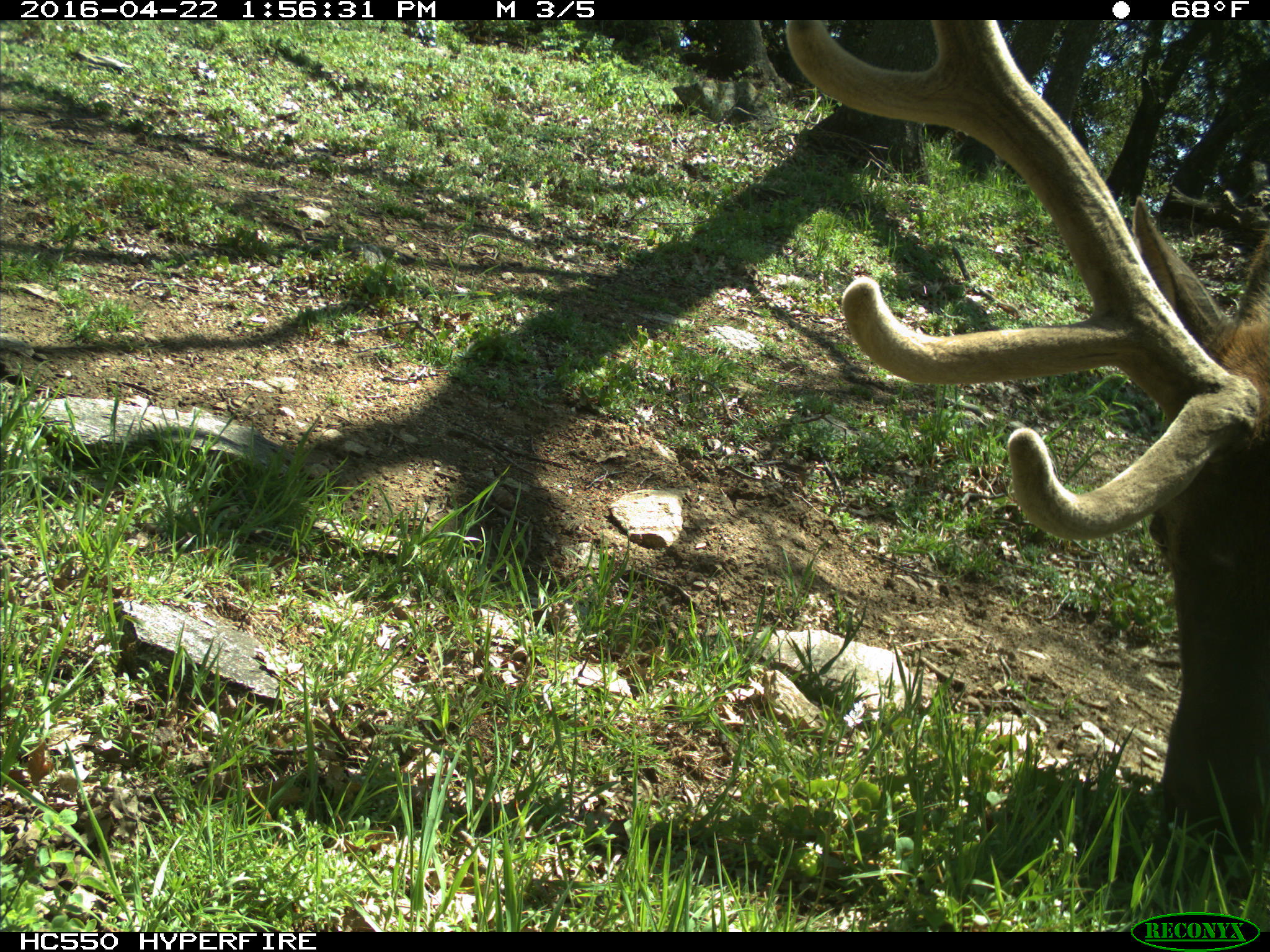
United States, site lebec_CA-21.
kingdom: Animalia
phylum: Chordata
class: Mammalia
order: Artiodactyla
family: Cervidae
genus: Cervus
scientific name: Cervus canadensis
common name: elk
Cervus canadensis (elk).